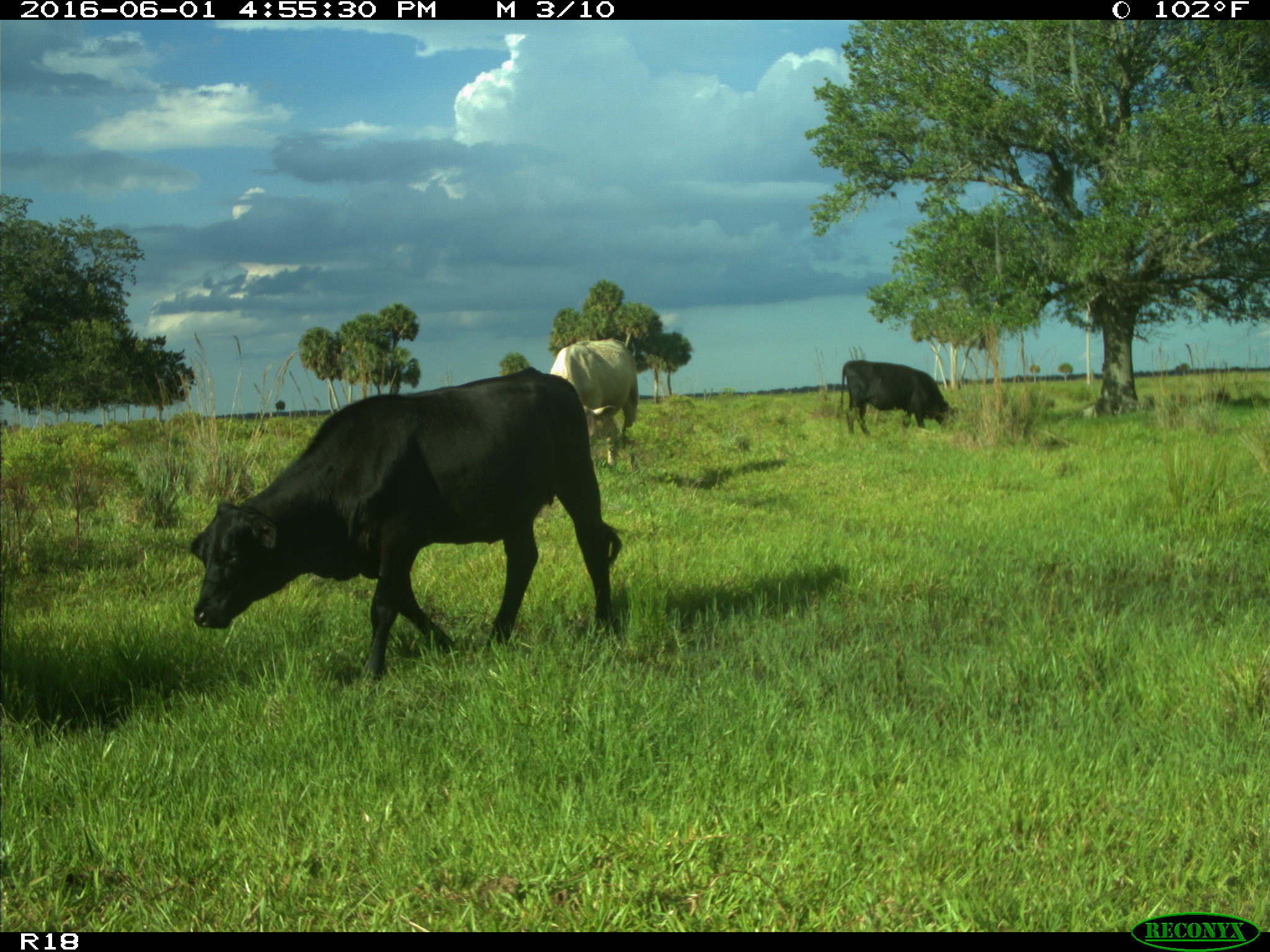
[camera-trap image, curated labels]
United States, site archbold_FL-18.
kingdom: Animalia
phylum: Chordata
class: Mammalia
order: Artiodactyla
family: Bovidae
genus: Bos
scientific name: Bos taurus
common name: domestic cow